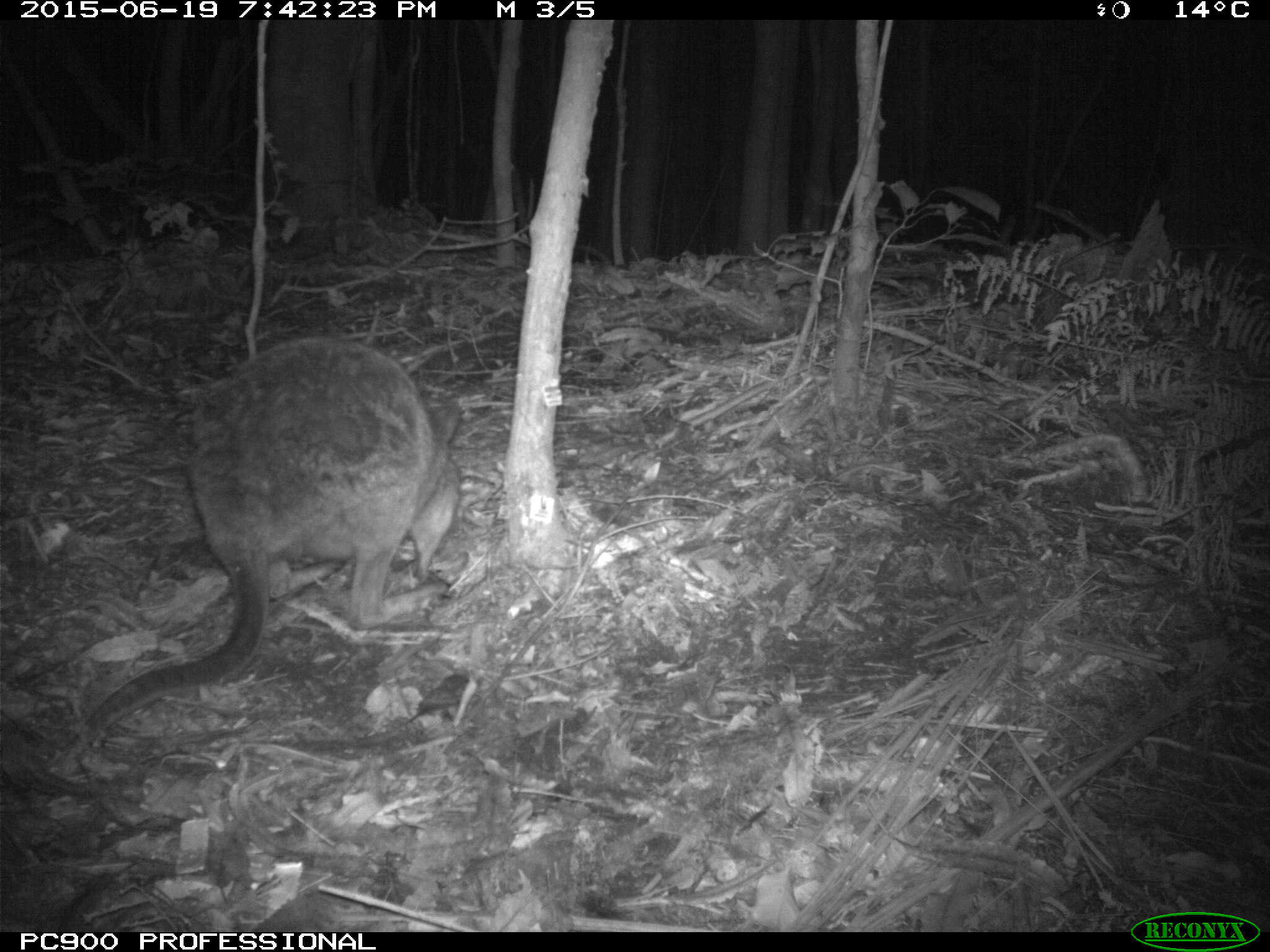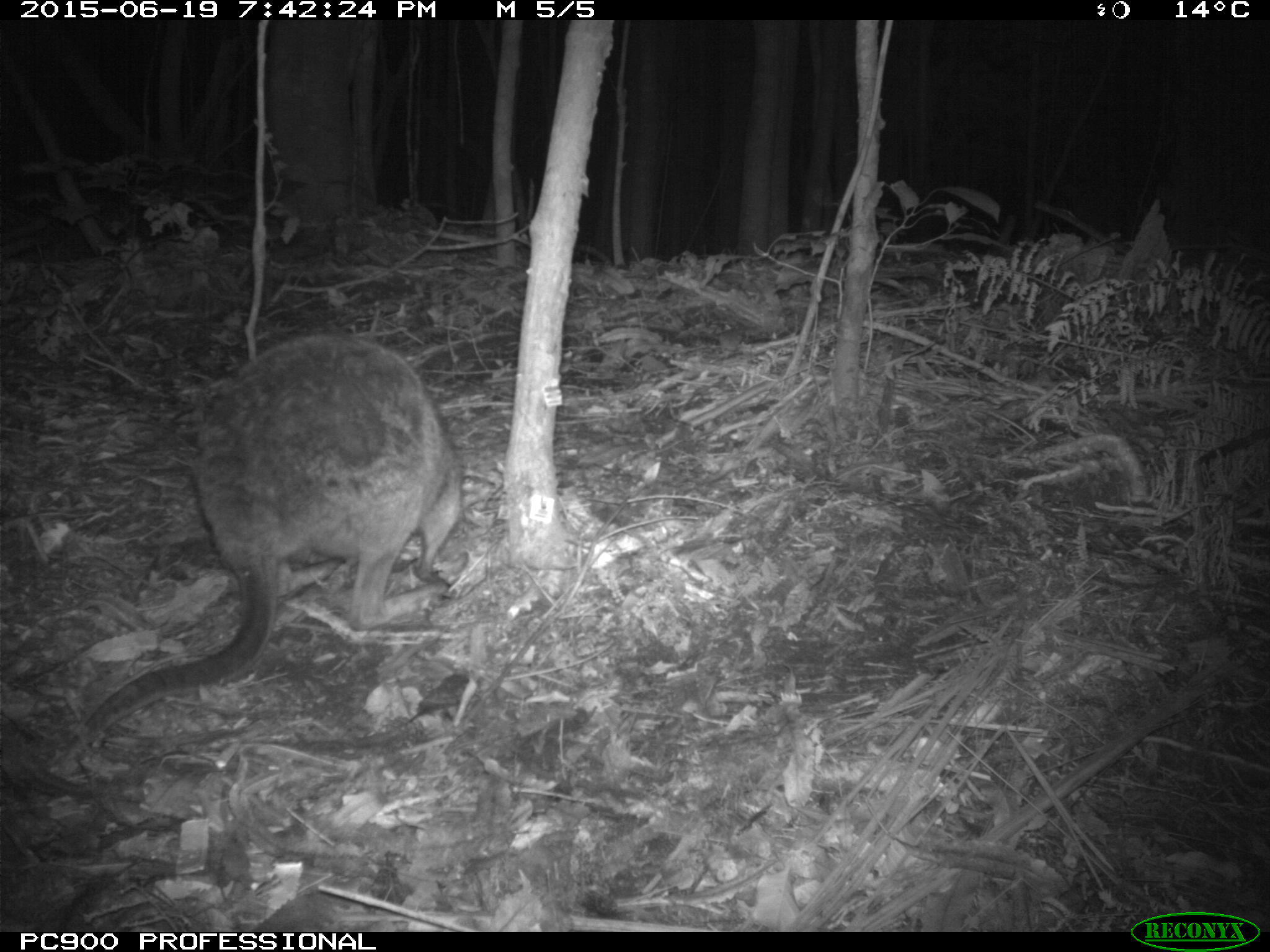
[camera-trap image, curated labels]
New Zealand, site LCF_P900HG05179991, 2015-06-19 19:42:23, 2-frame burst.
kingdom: Animalia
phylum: Chordata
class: Mammalia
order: Diprotodontia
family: Macropodidae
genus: Notamacropus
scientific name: Notamacropus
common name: wallaby